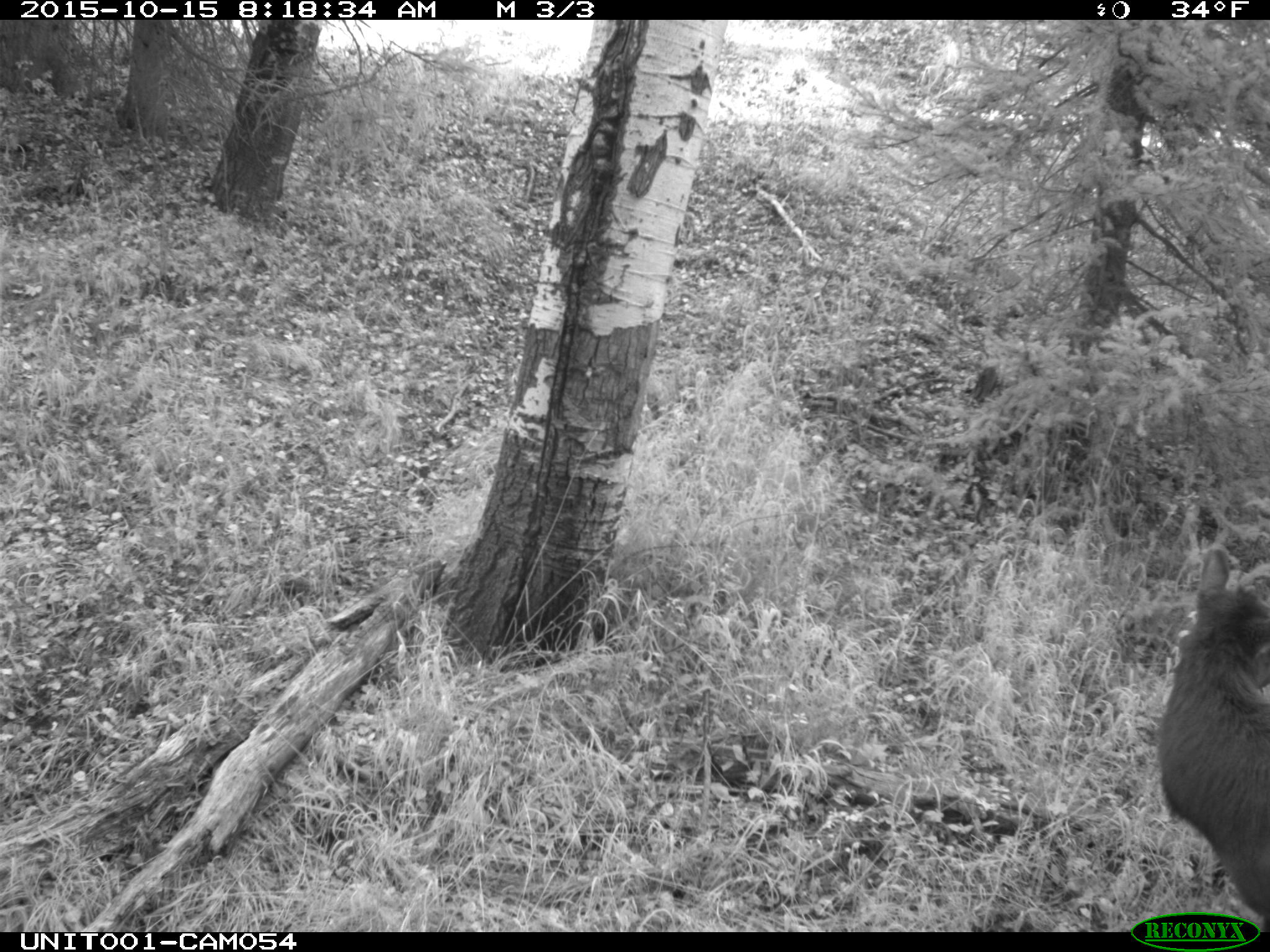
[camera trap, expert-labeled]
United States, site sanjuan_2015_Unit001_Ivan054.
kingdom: Animalia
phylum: Chordata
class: Mammalia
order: Artiodactyla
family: Cervidae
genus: Cervus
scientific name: Cervus elaphus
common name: red deer